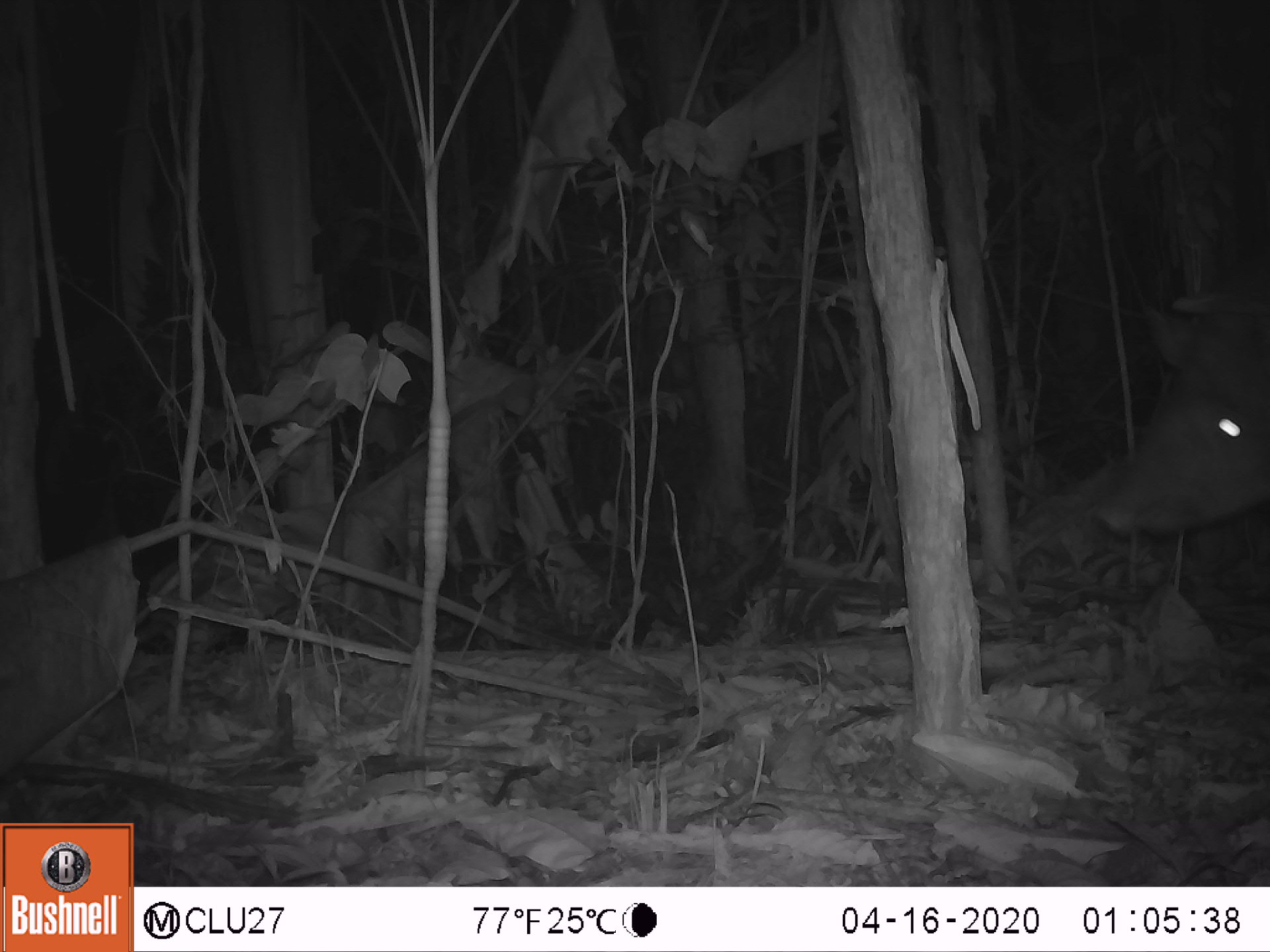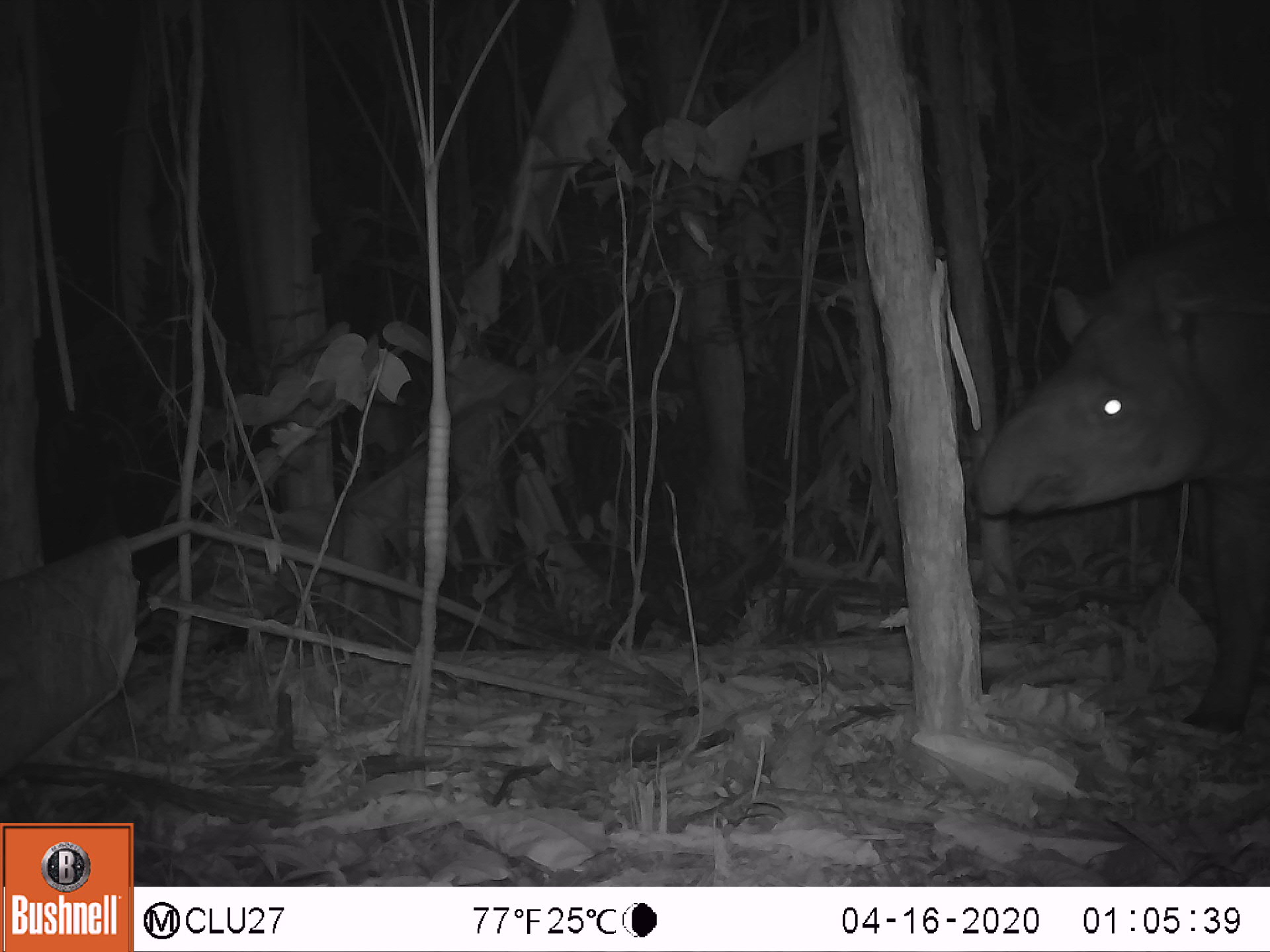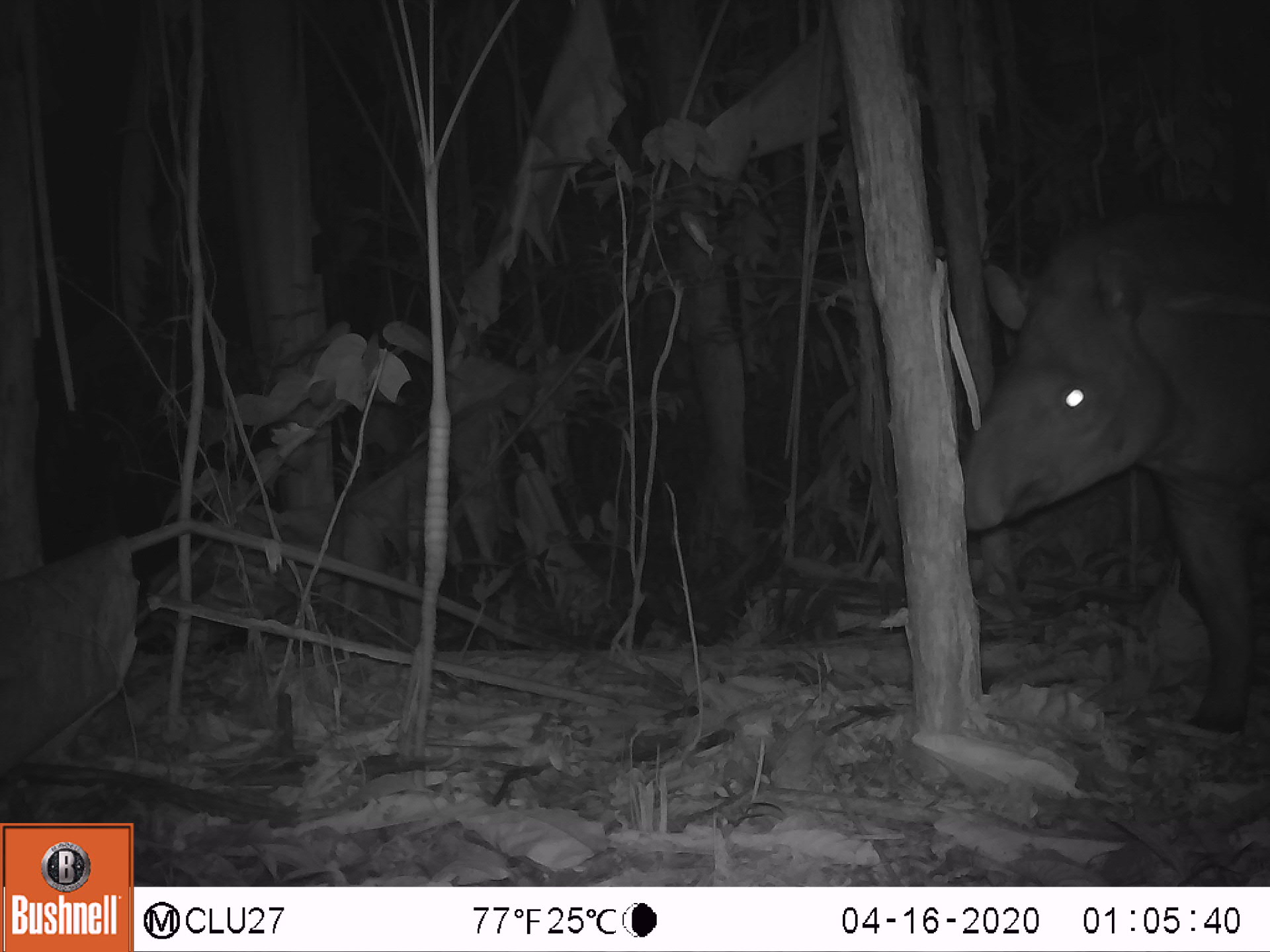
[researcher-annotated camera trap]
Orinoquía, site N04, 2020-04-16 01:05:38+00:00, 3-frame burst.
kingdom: Animalia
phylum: Chordata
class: Mammalia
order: Perissodactyla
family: Tapiridae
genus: Tapirus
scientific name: Tapirus terrestris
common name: lowland tapir